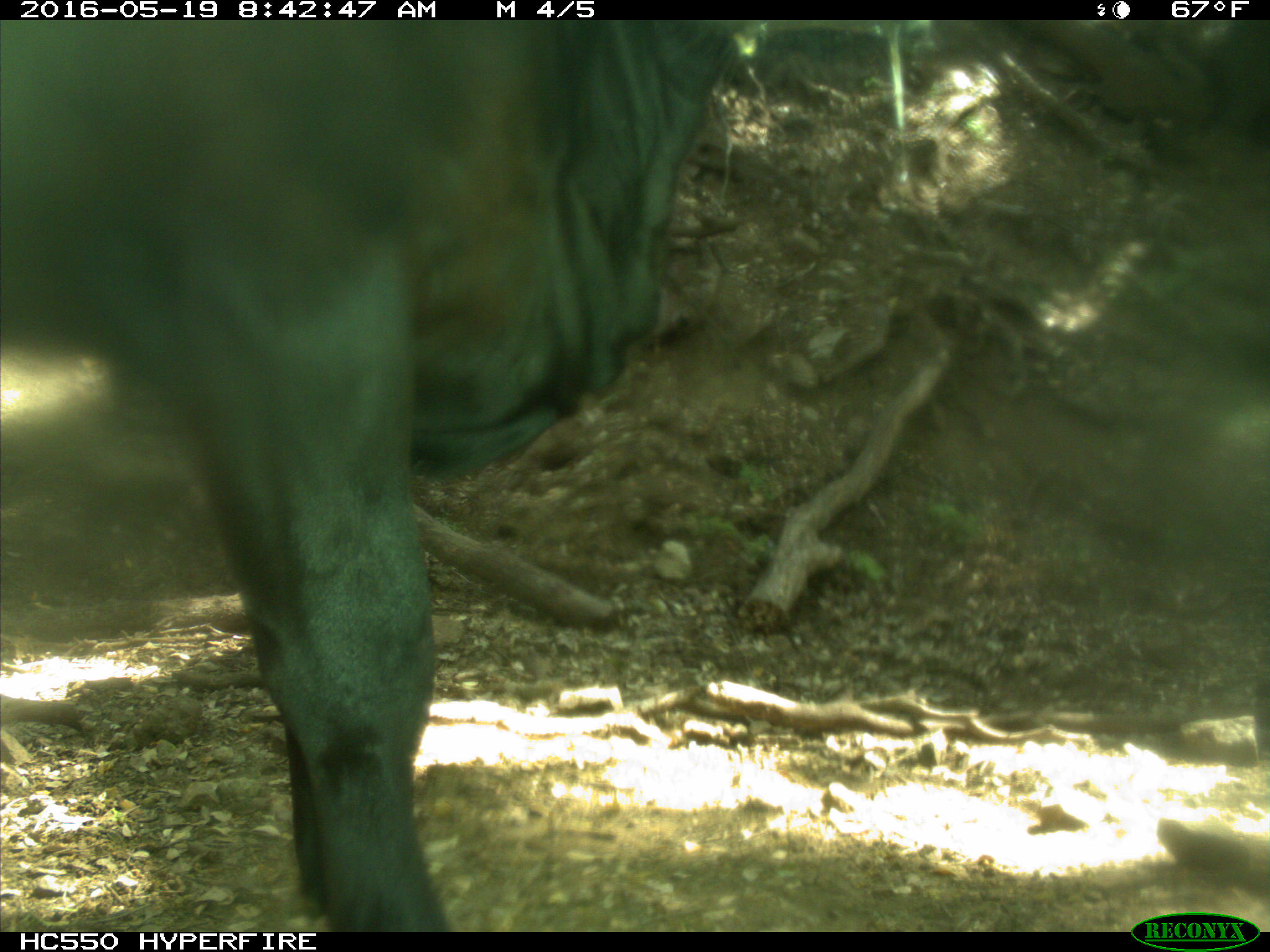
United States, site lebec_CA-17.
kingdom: Animalia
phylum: Chordata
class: Mammalia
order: Artiodactyla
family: Bovidae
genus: Bos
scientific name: Bos taurus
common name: domestic cow